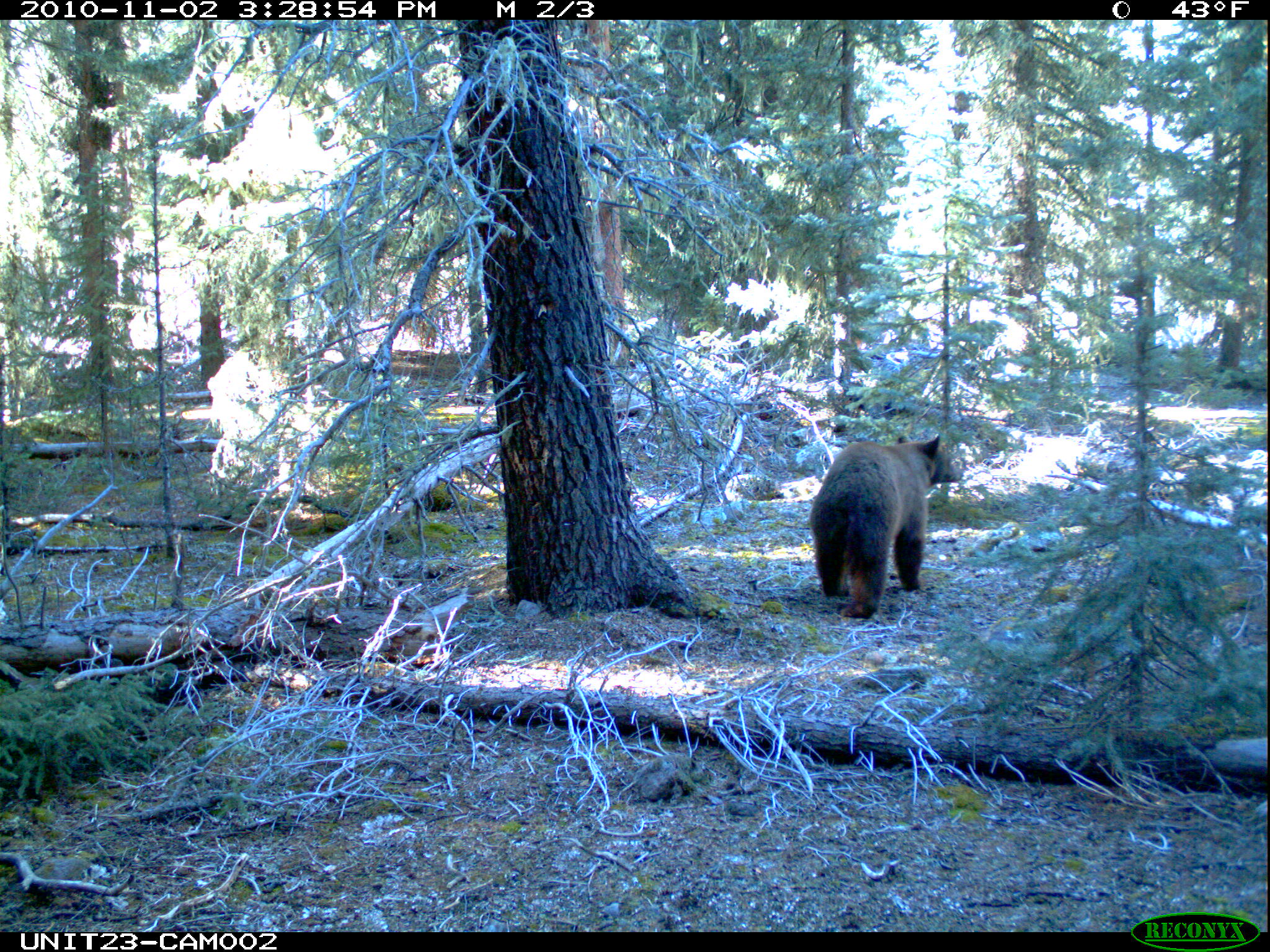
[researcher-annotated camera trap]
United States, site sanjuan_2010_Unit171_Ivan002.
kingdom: Animalia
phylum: Chordata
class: Mammalia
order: Carnivora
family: Ursidae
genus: Ursus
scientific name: Ursus americanus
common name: american black bear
Ursus americanus (american black bear).